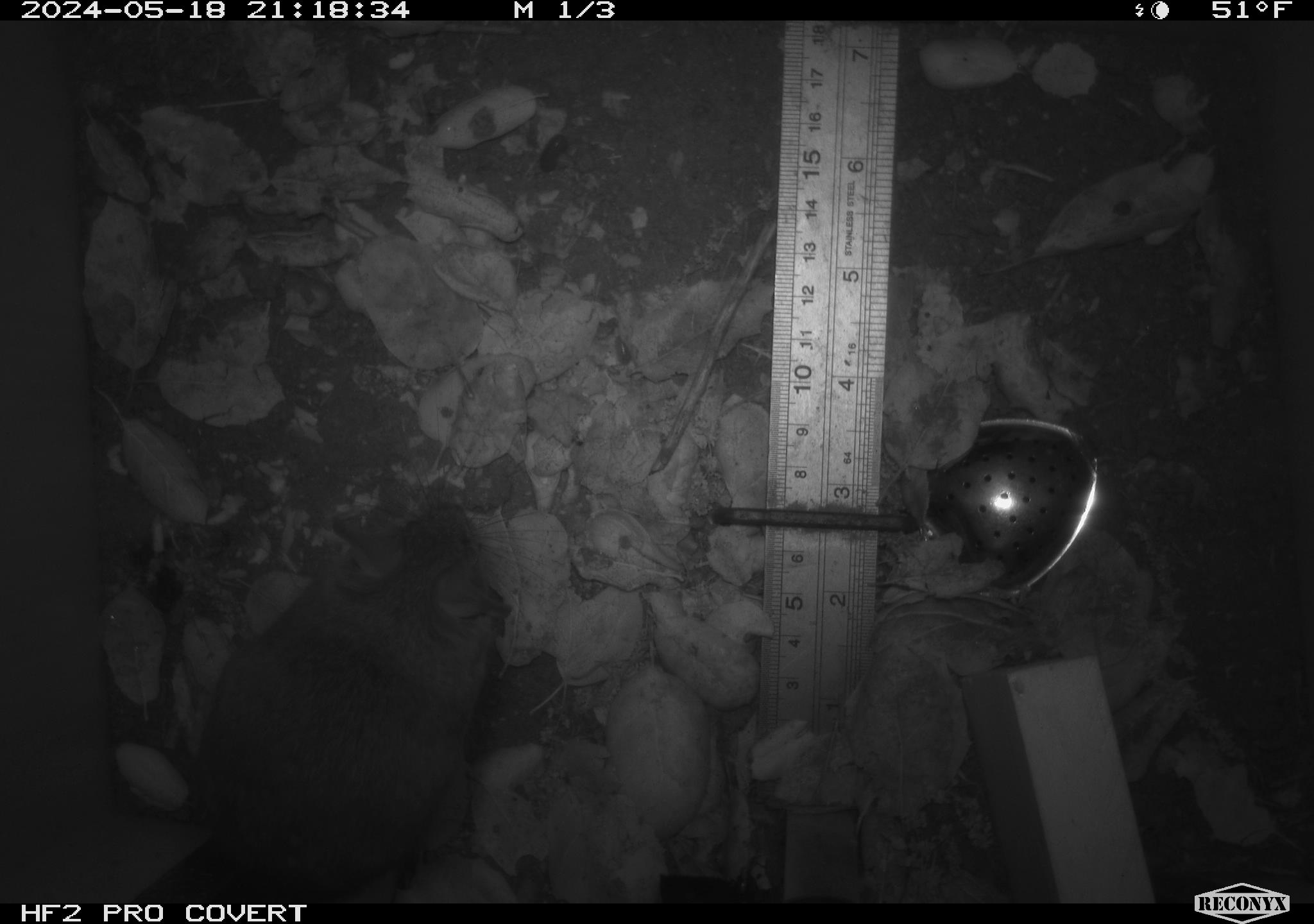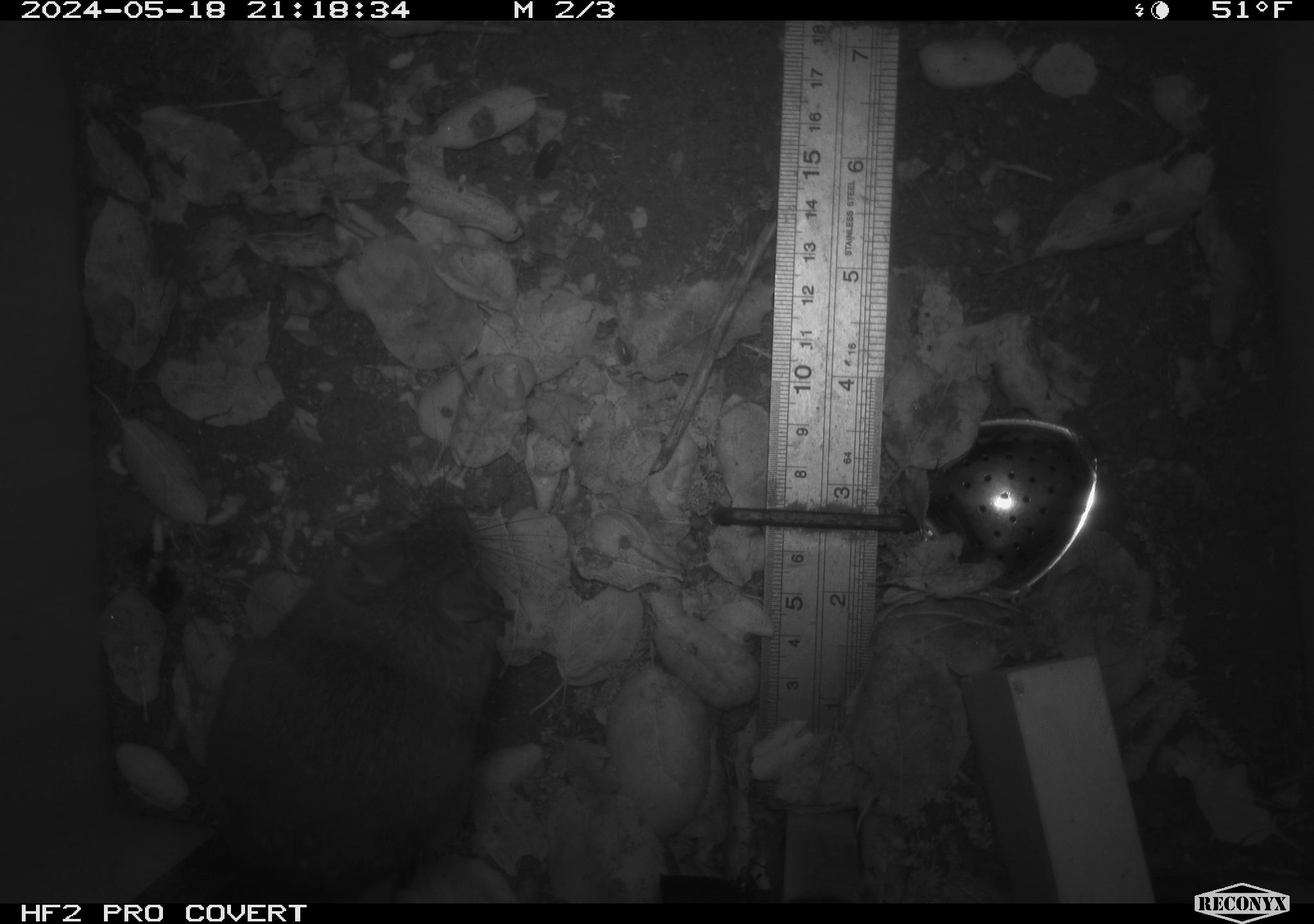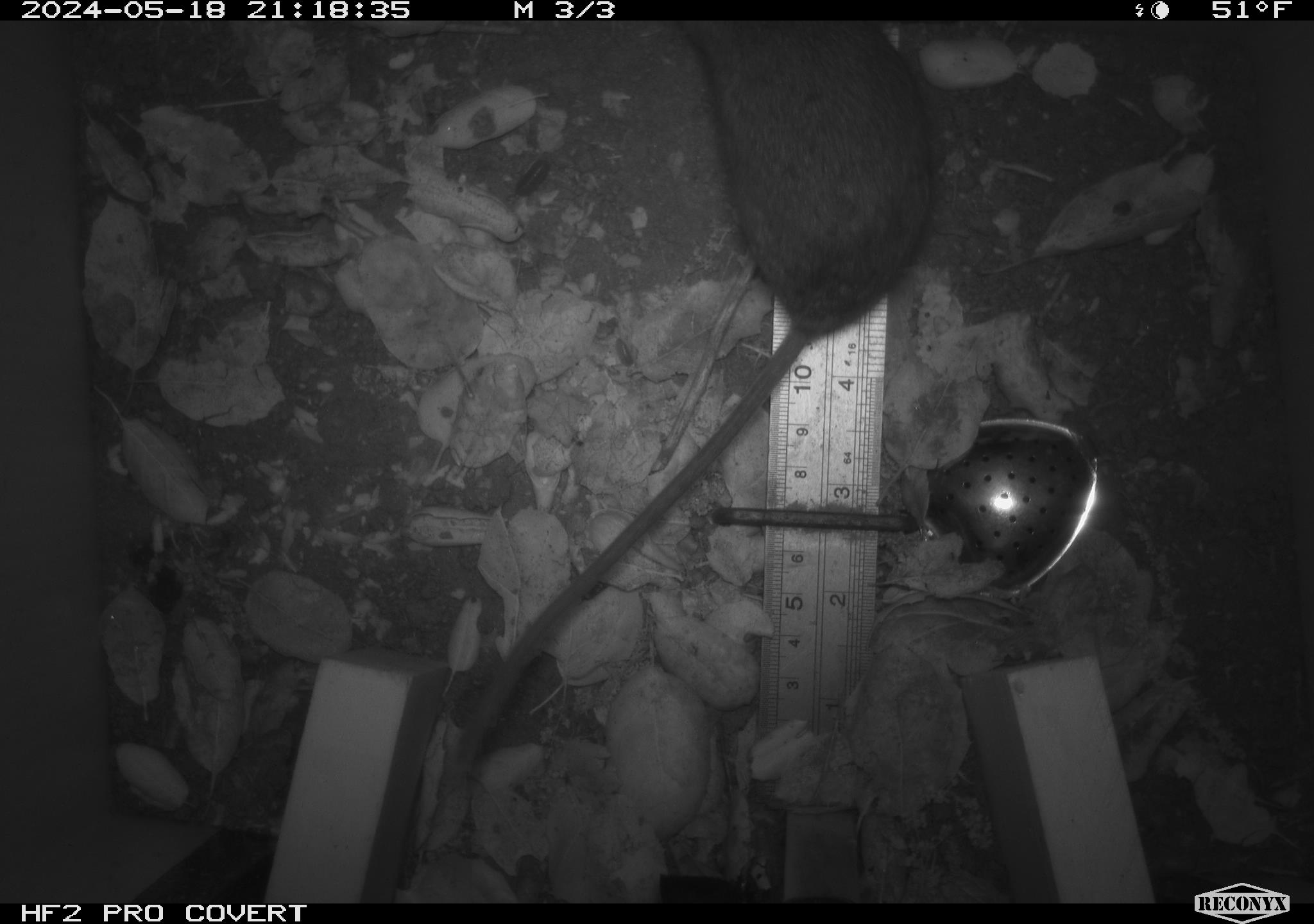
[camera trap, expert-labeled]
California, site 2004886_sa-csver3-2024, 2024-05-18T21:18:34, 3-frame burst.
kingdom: Animalia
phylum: Chordata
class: Mammalia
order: Rodentia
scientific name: Rodentia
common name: rodent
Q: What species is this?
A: Rodent (Rodentia).